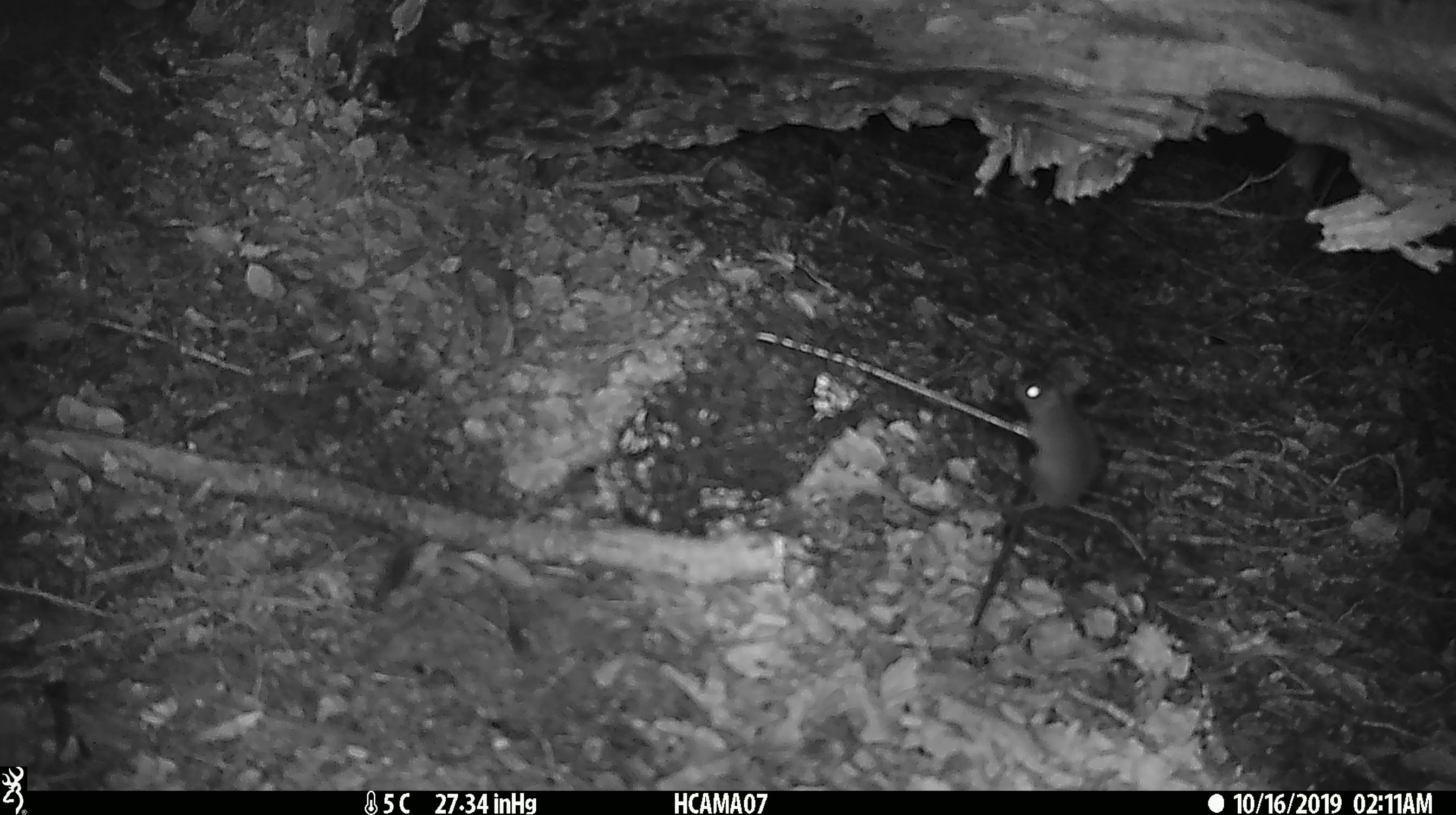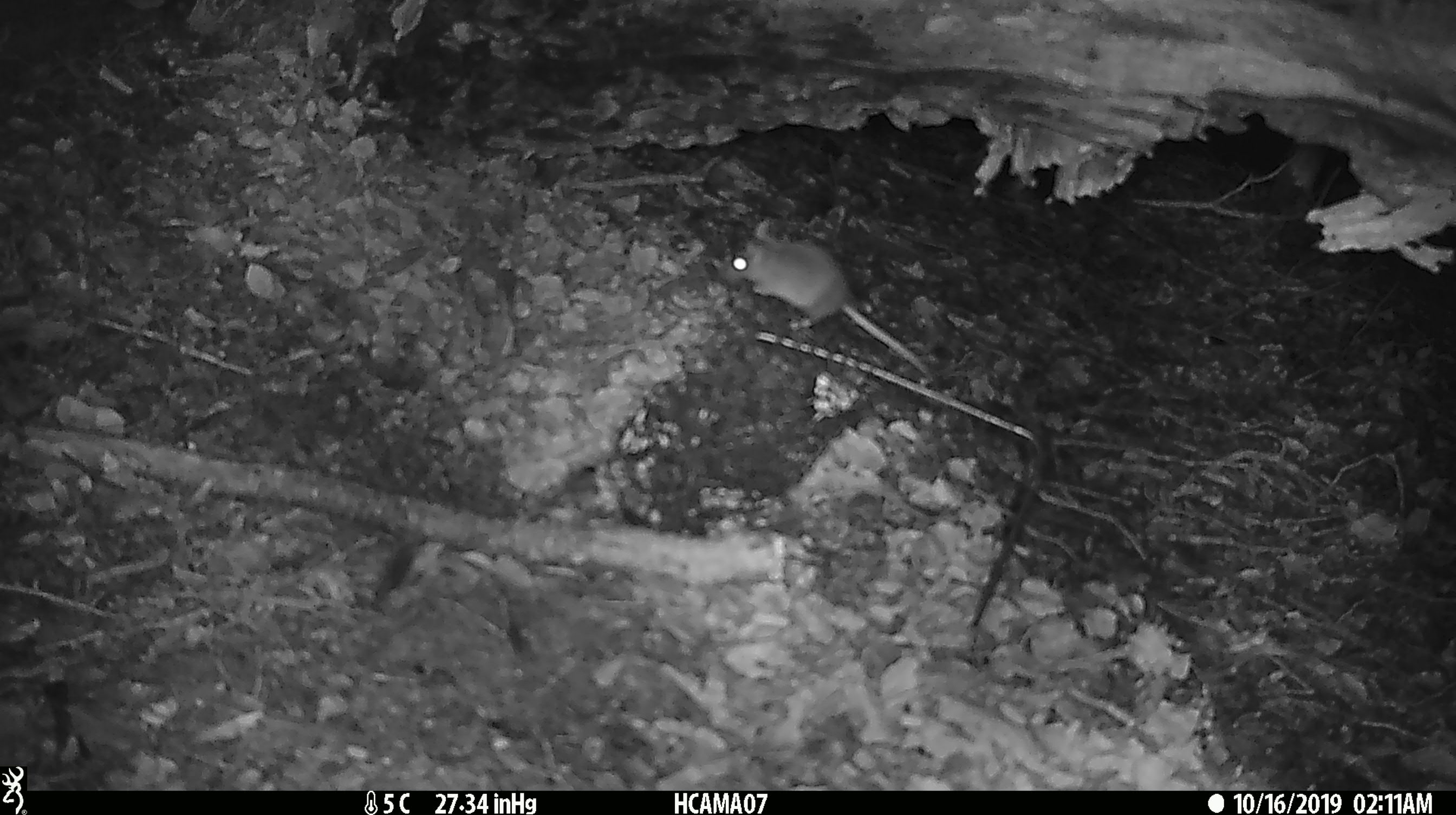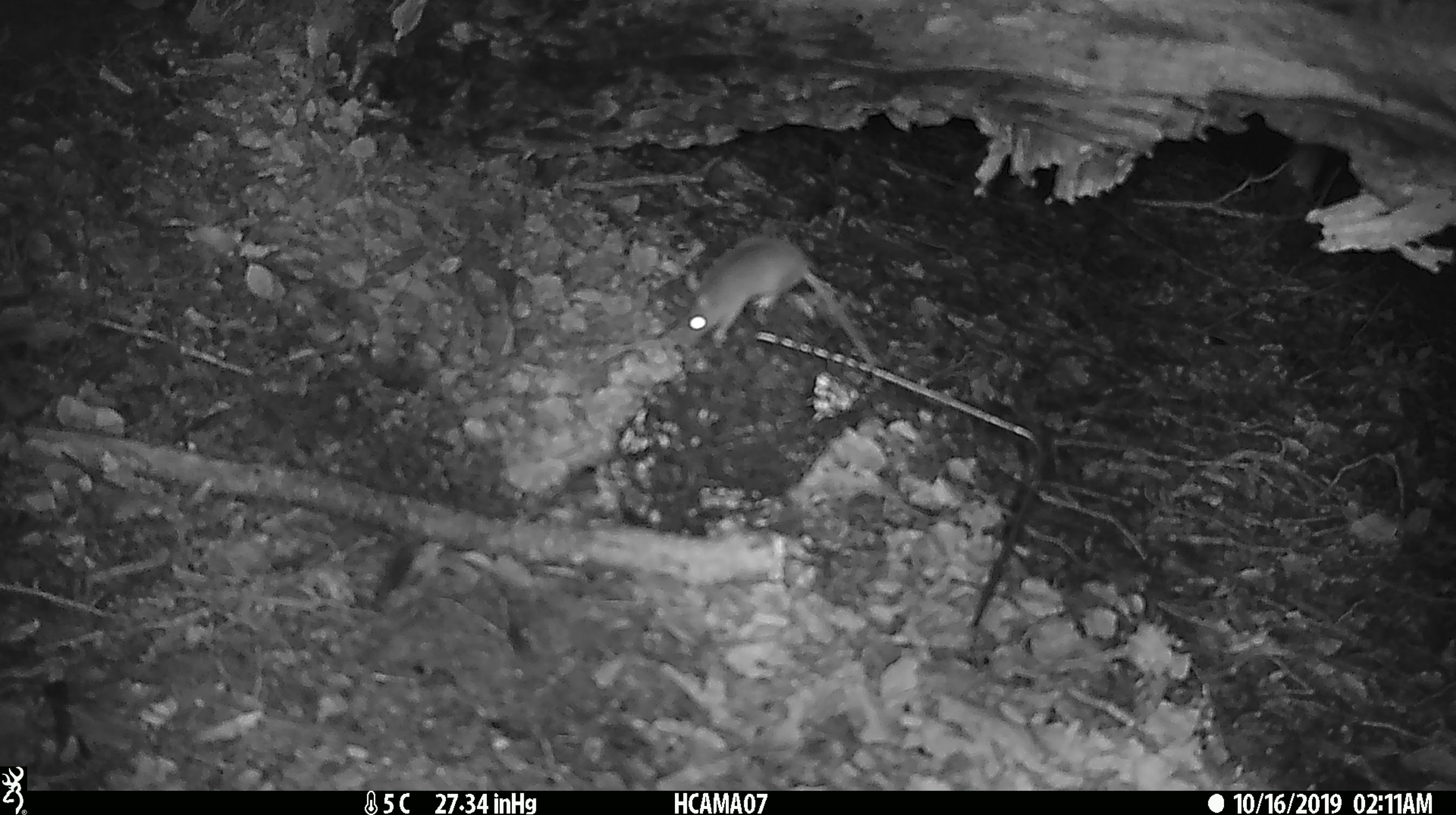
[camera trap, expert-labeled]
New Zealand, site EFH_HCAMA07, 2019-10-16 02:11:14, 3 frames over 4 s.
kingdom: Animalia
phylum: Chordata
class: Mammalia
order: Rodentia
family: Muridae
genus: Mus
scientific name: Mus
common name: mouse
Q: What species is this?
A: Mouse (Mus).